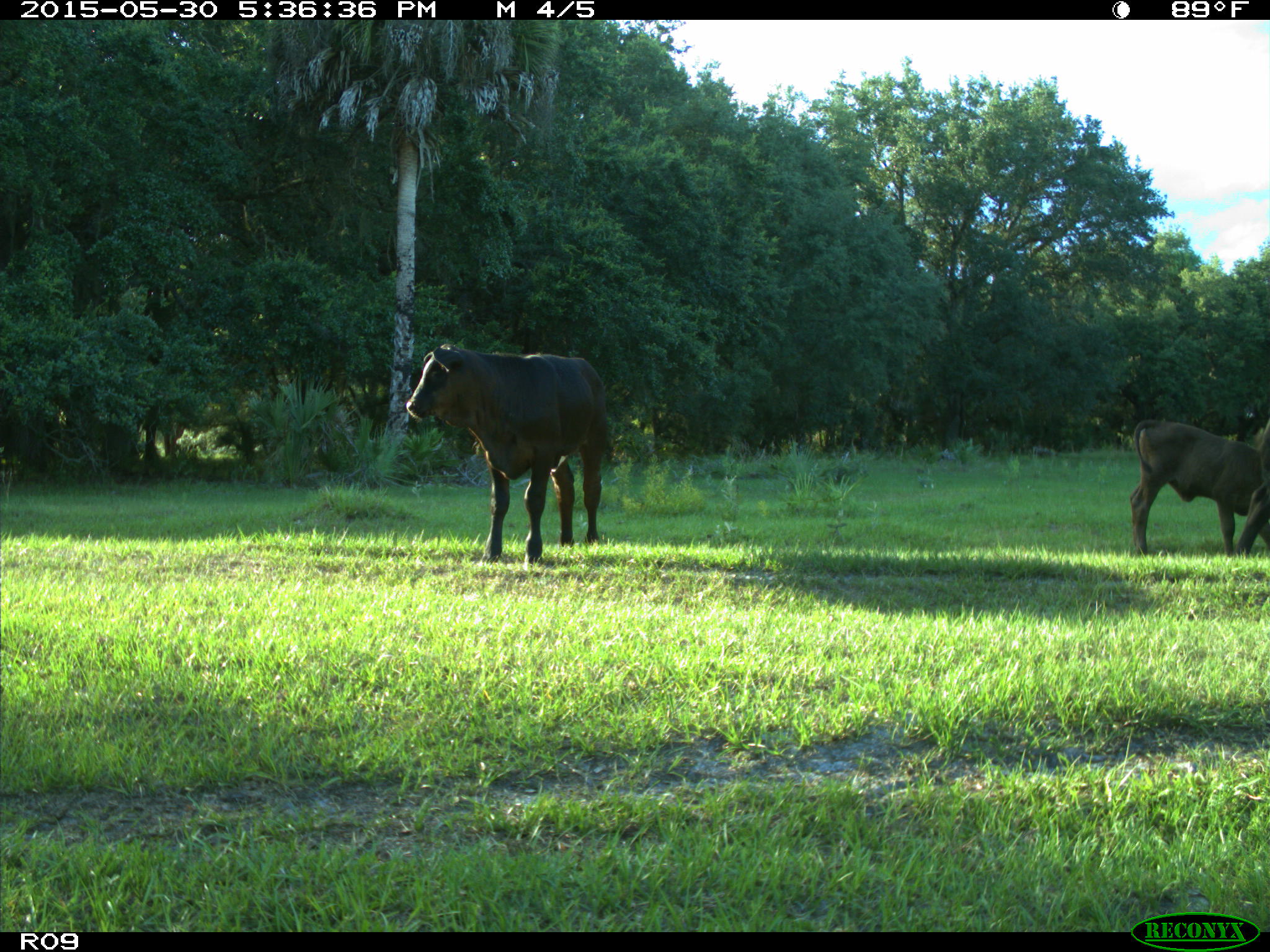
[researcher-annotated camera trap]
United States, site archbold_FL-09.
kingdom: Animalia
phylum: Chordata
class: Mammalia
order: Artiodactyla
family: Bovidae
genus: Bos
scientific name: Bos taurus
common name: domestic cow